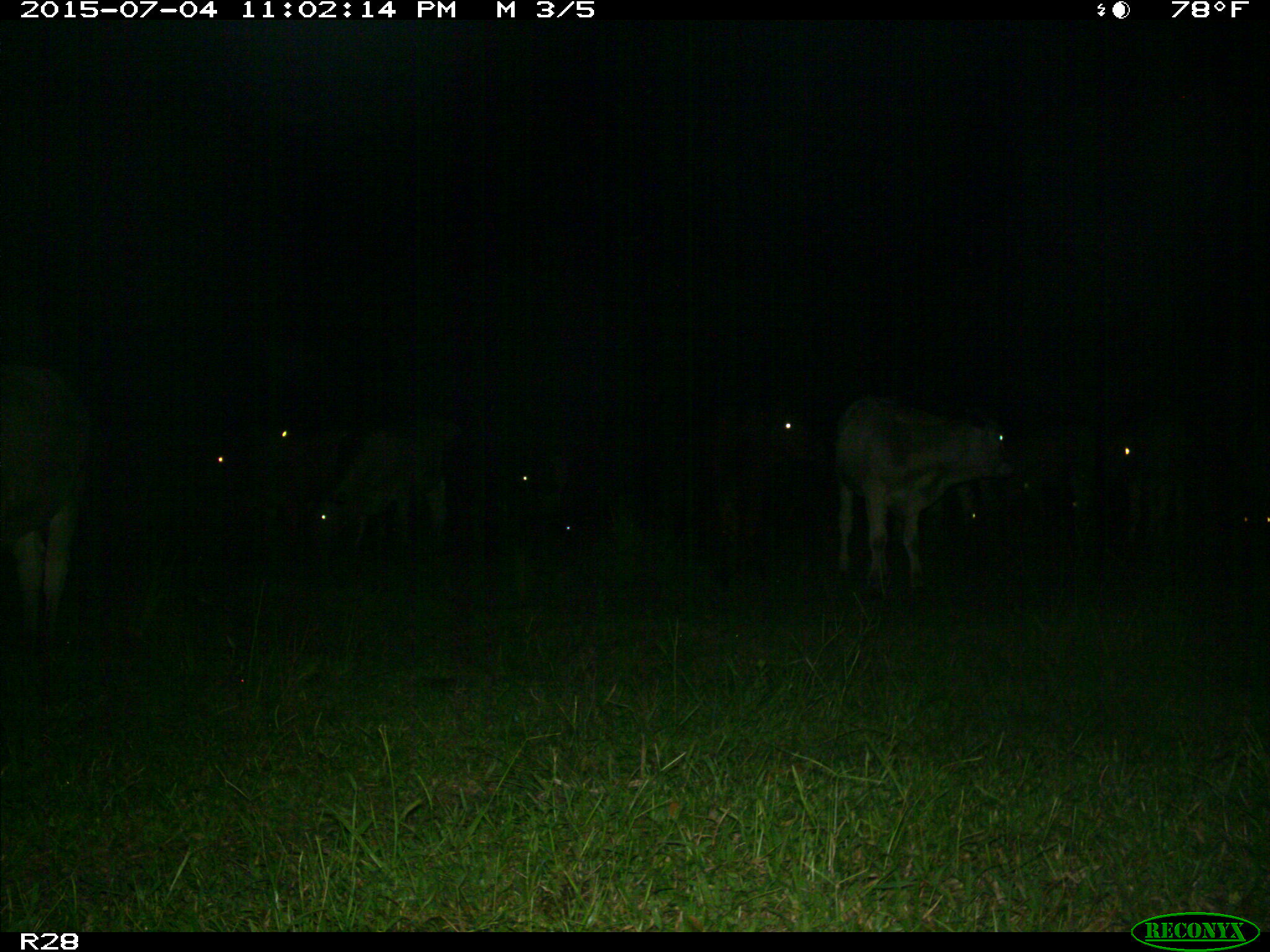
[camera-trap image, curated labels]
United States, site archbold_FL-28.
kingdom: Animalia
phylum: Chordata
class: Mammalia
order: Artiodactyla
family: Bovidae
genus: Bos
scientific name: Bos taurus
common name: domestic cow